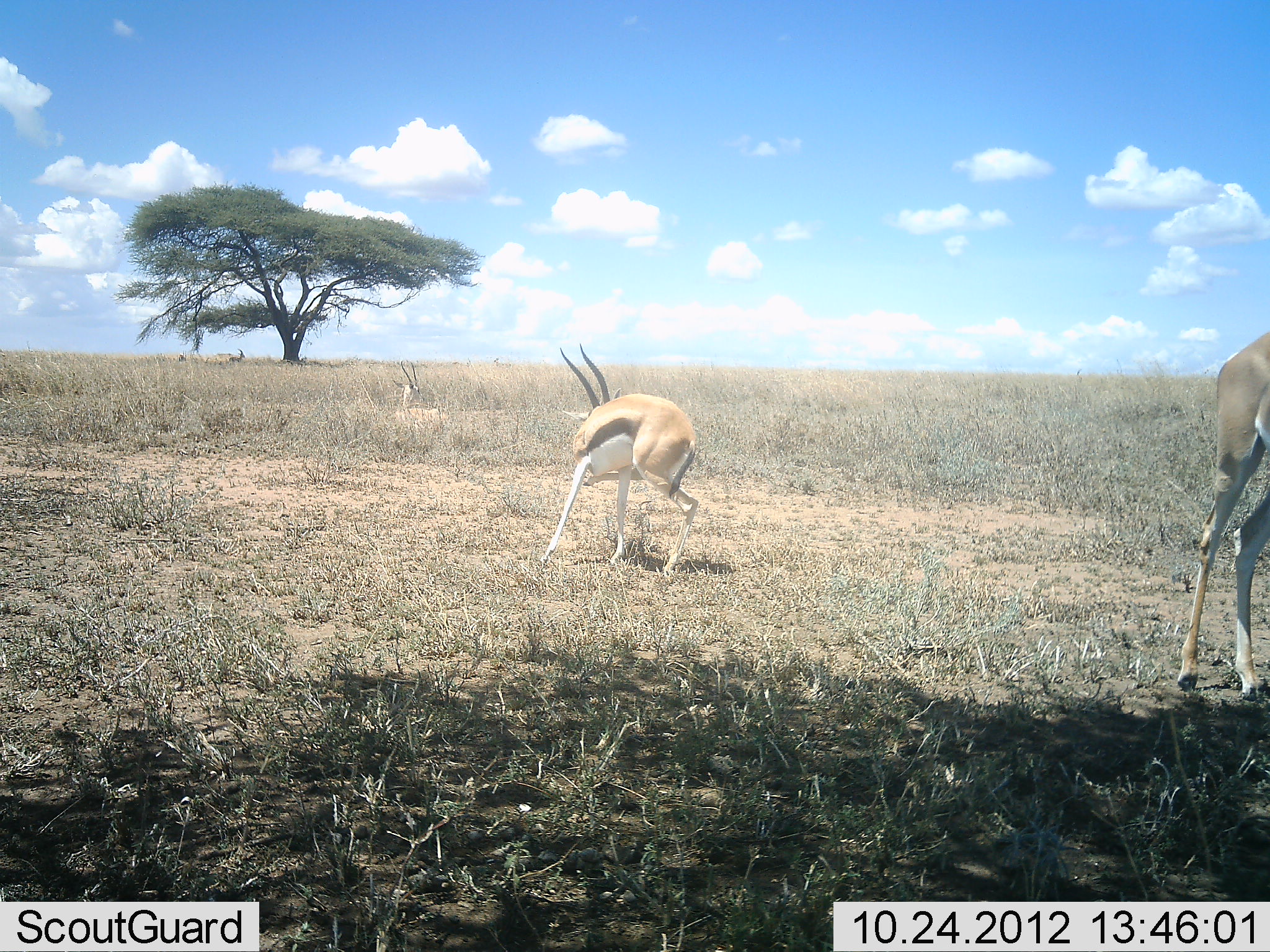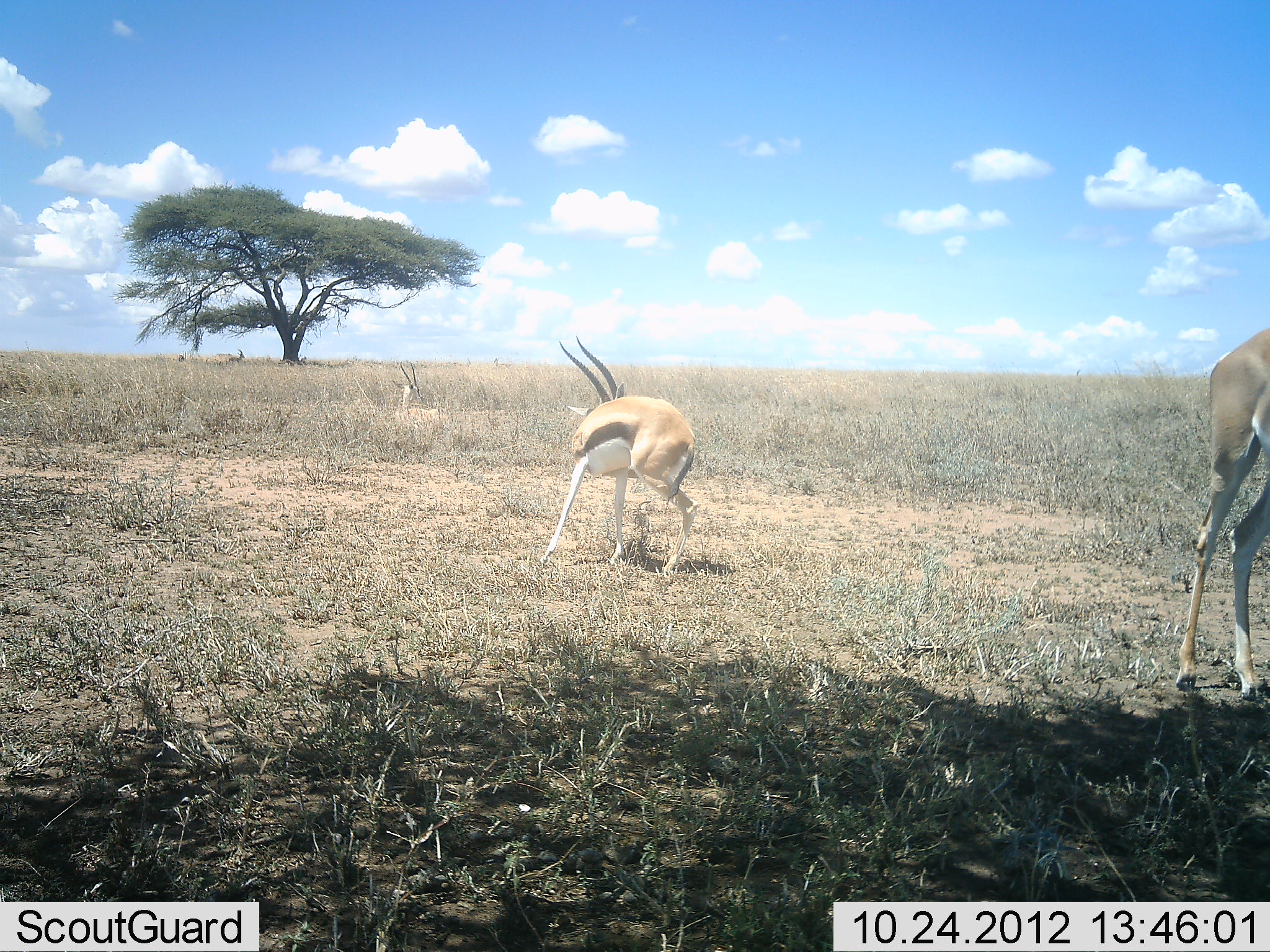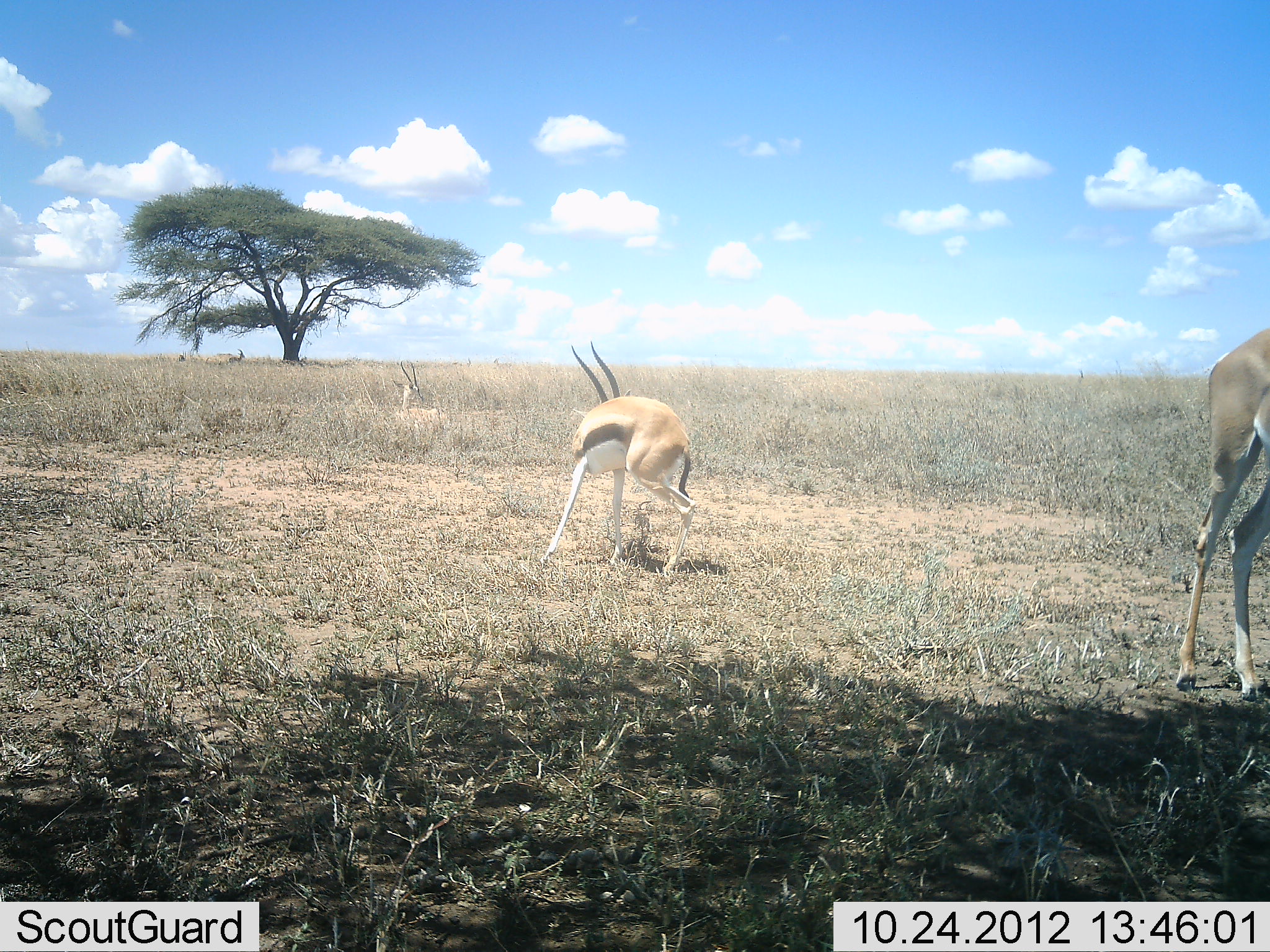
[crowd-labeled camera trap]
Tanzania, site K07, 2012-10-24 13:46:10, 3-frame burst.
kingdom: Animalia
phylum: Chordata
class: Mammalia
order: Artiodactyla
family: Bovidae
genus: Eudorcas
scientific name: Eudorcas thomsonii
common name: thomson's gazelle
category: gazellethomsons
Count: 2.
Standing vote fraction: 93%.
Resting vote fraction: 36%.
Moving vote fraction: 0%.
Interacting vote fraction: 7%.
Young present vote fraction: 0%.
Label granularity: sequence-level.